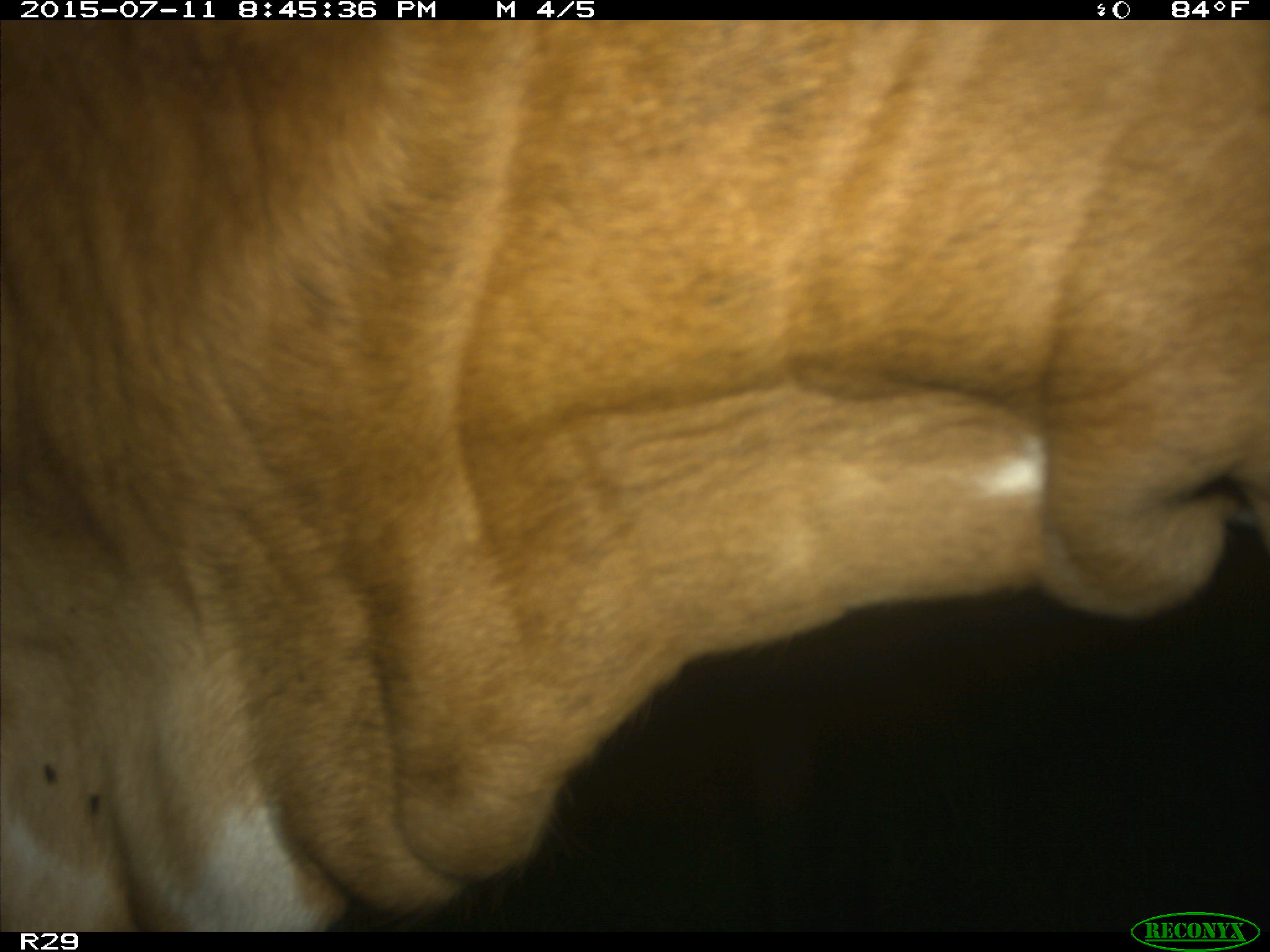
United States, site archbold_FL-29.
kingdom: Animalia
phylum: Chordata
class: Mammalia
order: Artiodactyla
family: Bovidae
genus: Bos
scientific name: Bos taurus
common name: domestic cow